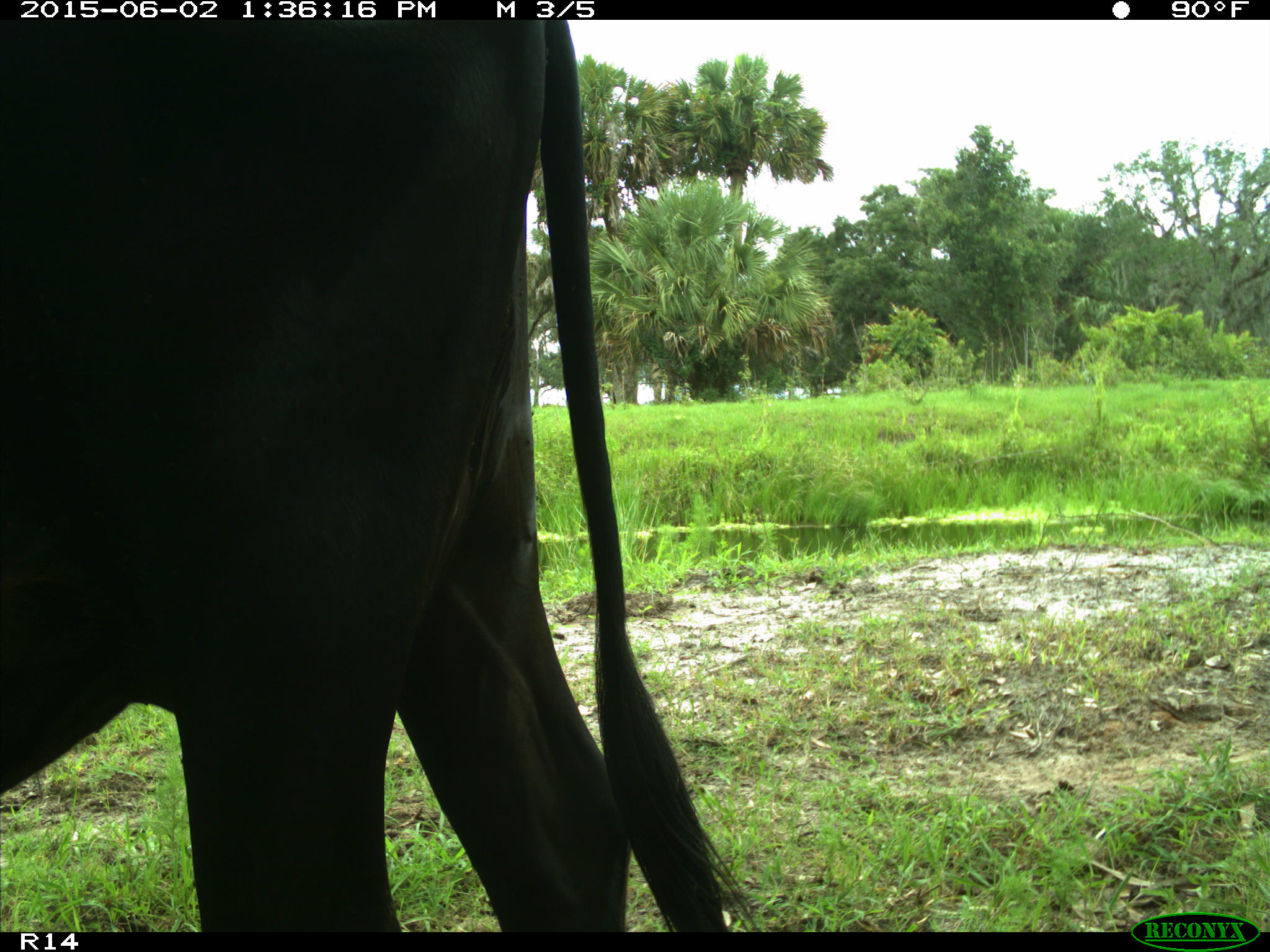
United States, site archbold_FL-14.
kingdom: Animalia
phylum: Chordata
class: Mammalia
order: Artiodactyla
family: Bovidae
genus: Bos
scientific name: Bos taurus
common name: domestic cow